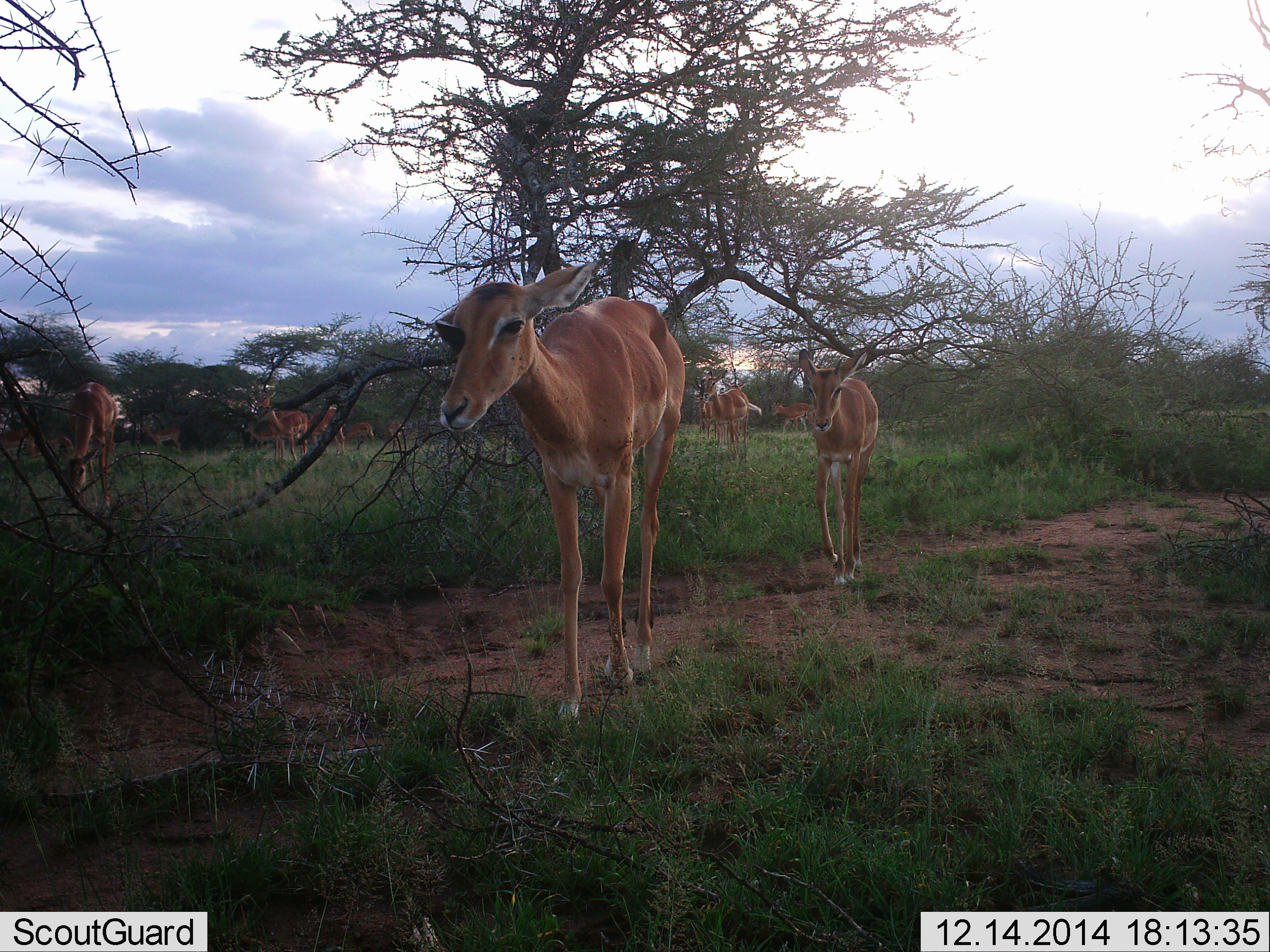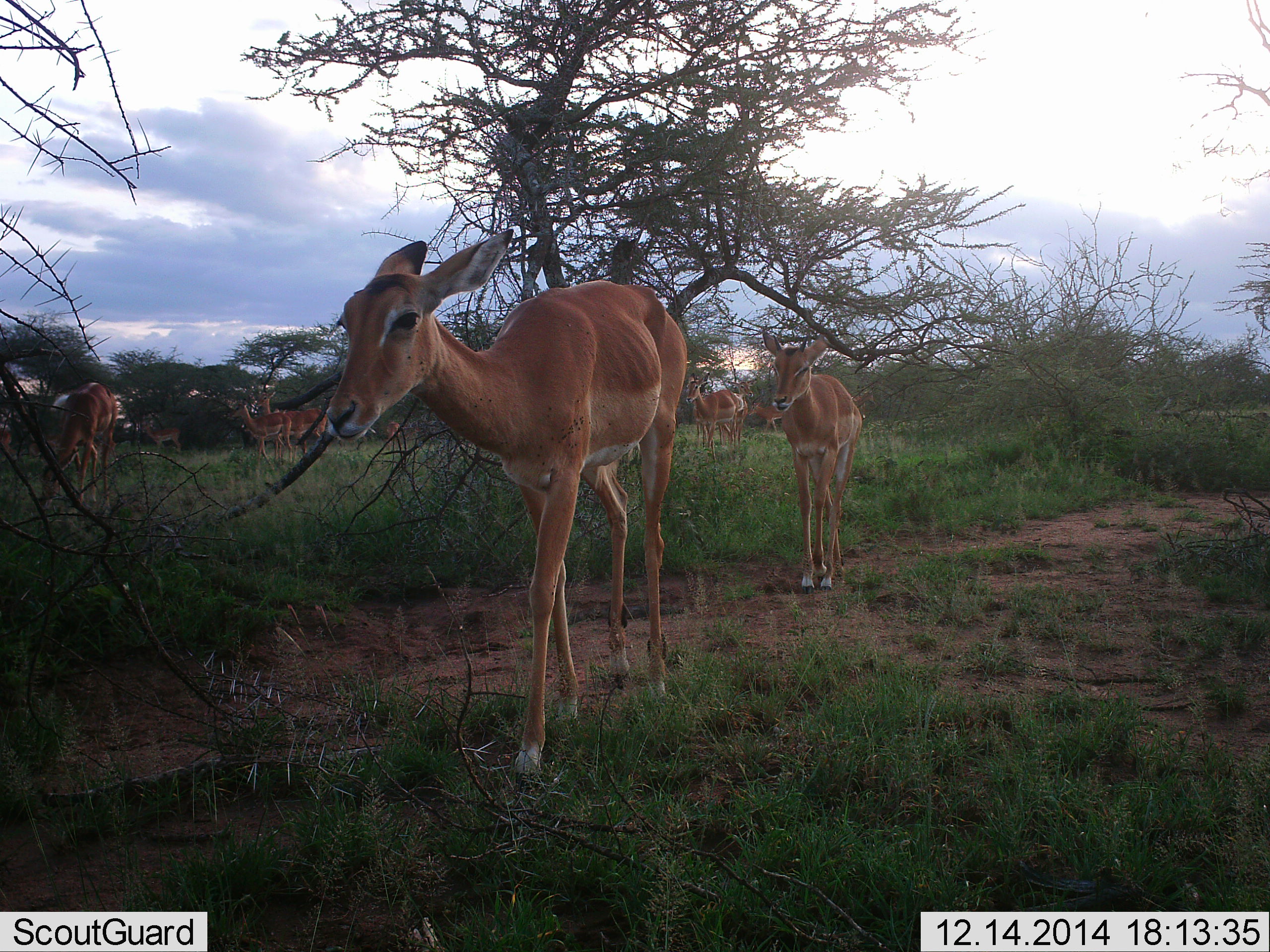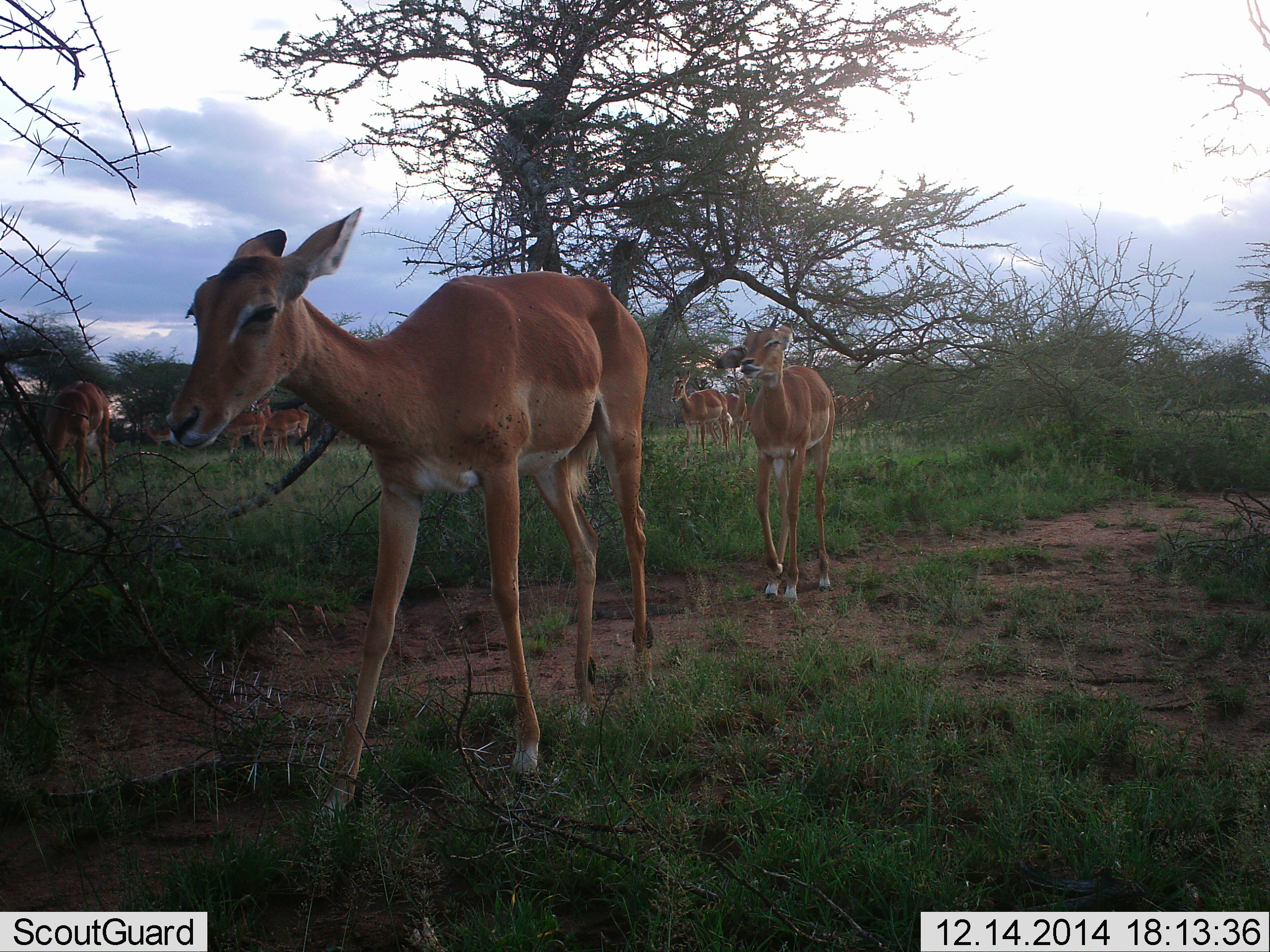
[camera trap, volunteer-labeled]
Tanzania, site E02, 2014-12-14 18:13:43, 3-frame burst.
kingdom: Animalia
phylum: Chordata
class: Mammalia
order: Artiodactyla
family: Bovidae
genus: Aepyceros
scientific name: Aepyceros melampus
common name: impala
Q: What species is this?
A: Impala (Aepyceros melampus).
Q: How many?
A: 10.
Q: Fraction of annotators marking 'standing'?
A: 50%.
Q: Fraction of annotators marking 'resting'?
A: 0%.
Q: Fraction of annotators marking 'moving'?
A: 90%.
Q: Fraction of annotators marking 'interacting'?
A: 0%.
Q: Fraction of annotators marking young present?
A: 10%.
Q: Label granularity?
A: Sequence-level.